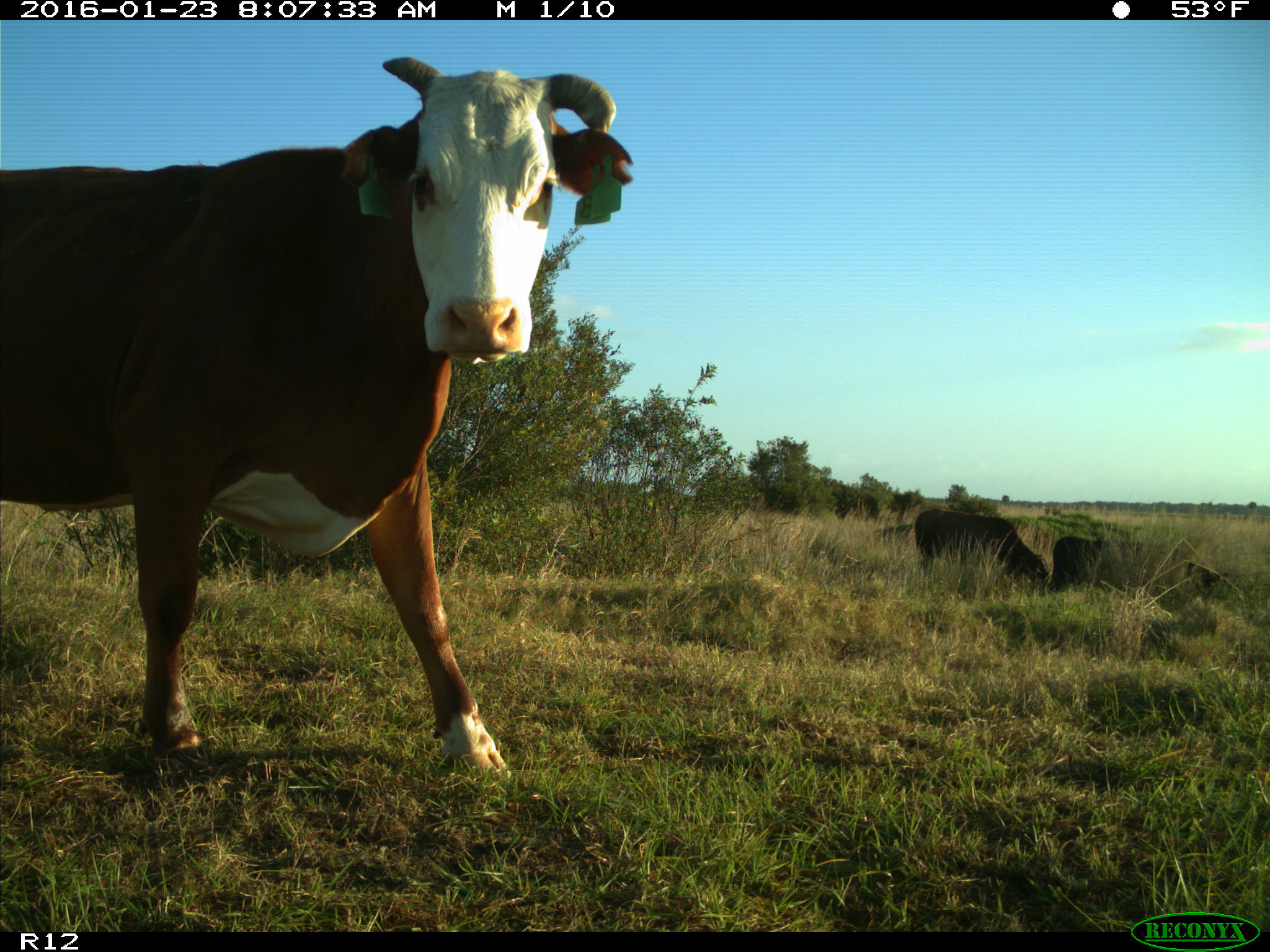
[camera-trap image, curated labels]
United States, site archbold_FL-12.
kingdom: Animalia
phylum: Chordata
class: Mammalia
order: Artiodactyla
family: Bovidae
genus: Bos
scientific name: Bos taurus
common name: domestic cow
Bos taurus (domestic cow).